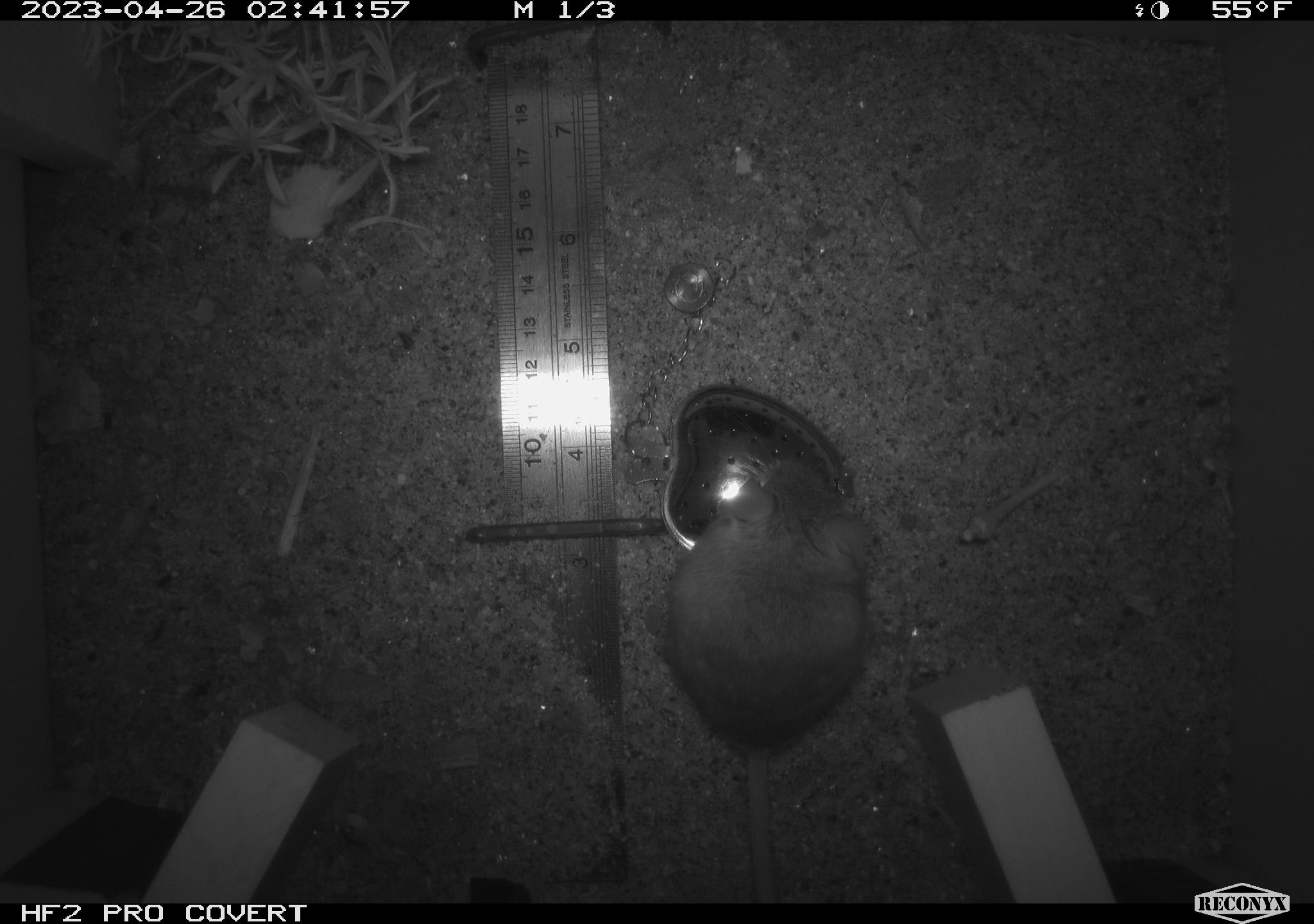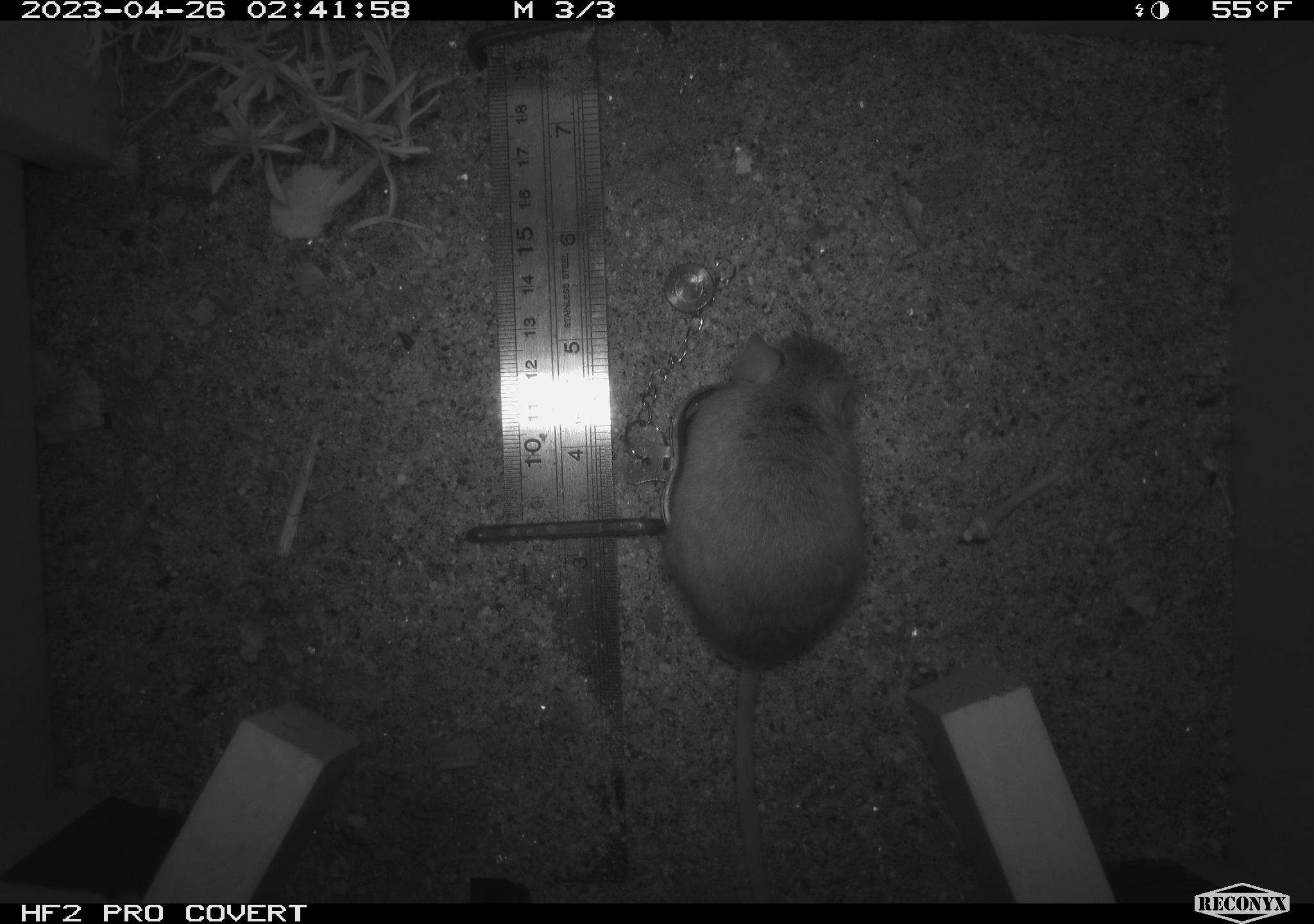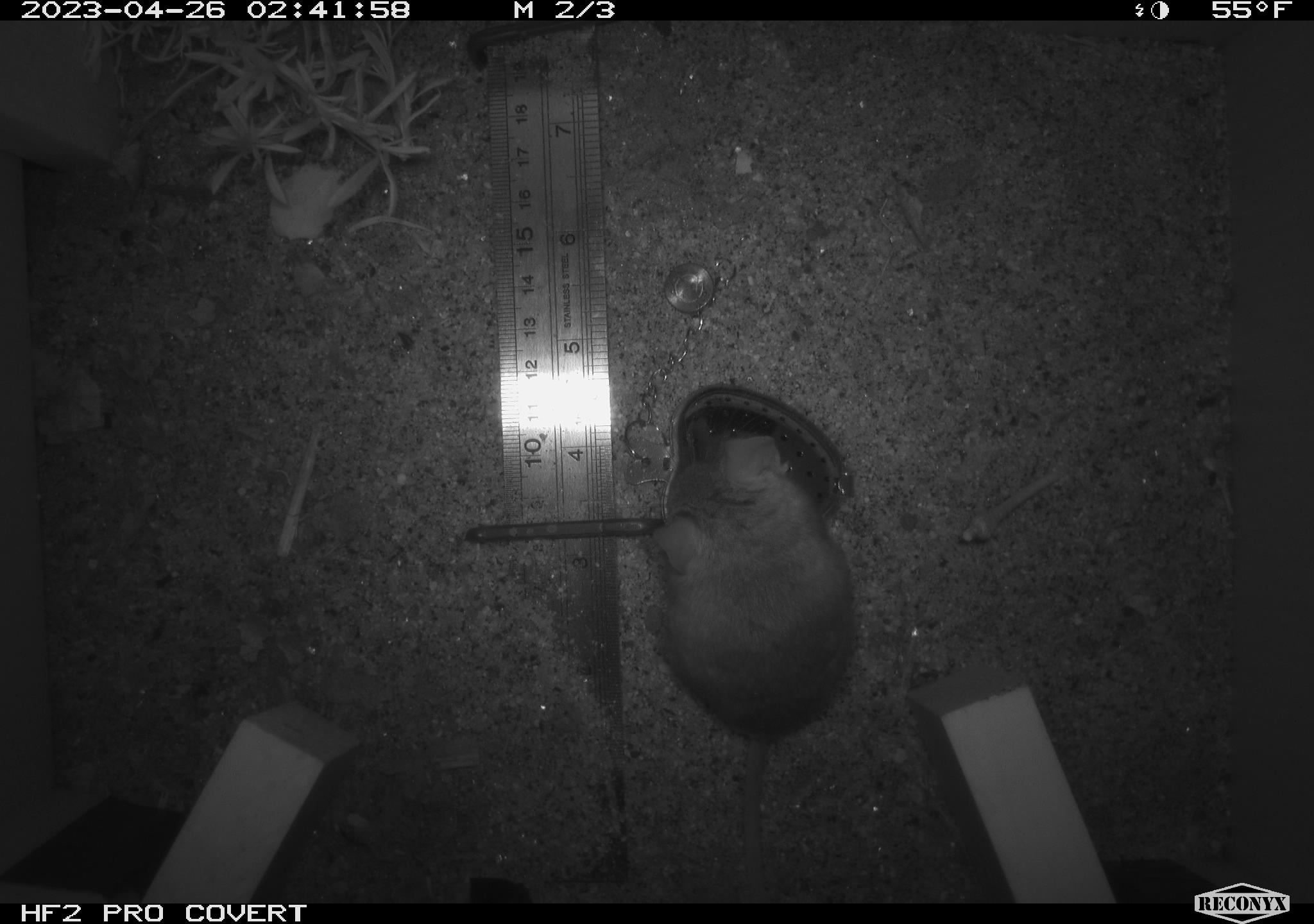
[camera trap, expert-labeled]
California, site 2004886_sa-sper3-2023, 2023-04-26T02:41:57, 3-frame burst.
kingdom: Animalia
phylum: Chordata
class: Mammalia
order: Rodentia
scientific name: Rodentia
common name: mouse species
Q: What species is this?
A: Mouse species (Rodentia).